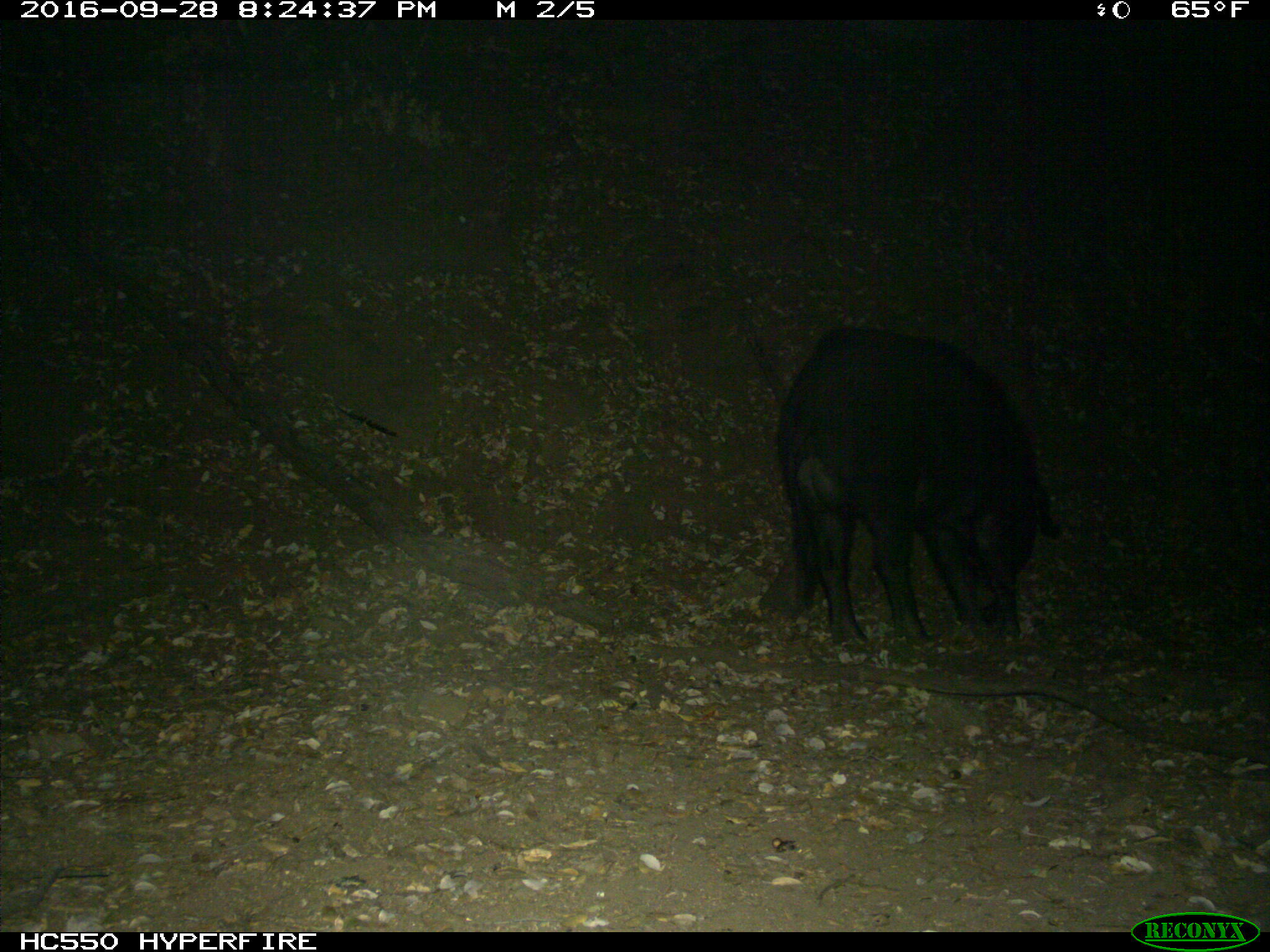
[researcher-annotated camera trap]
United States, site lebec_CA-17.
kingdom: Animalia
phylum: Chordata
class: Mammalia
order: Artiodactyla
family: Suidae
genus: Sus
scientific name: Sus scrofa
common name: wild boar